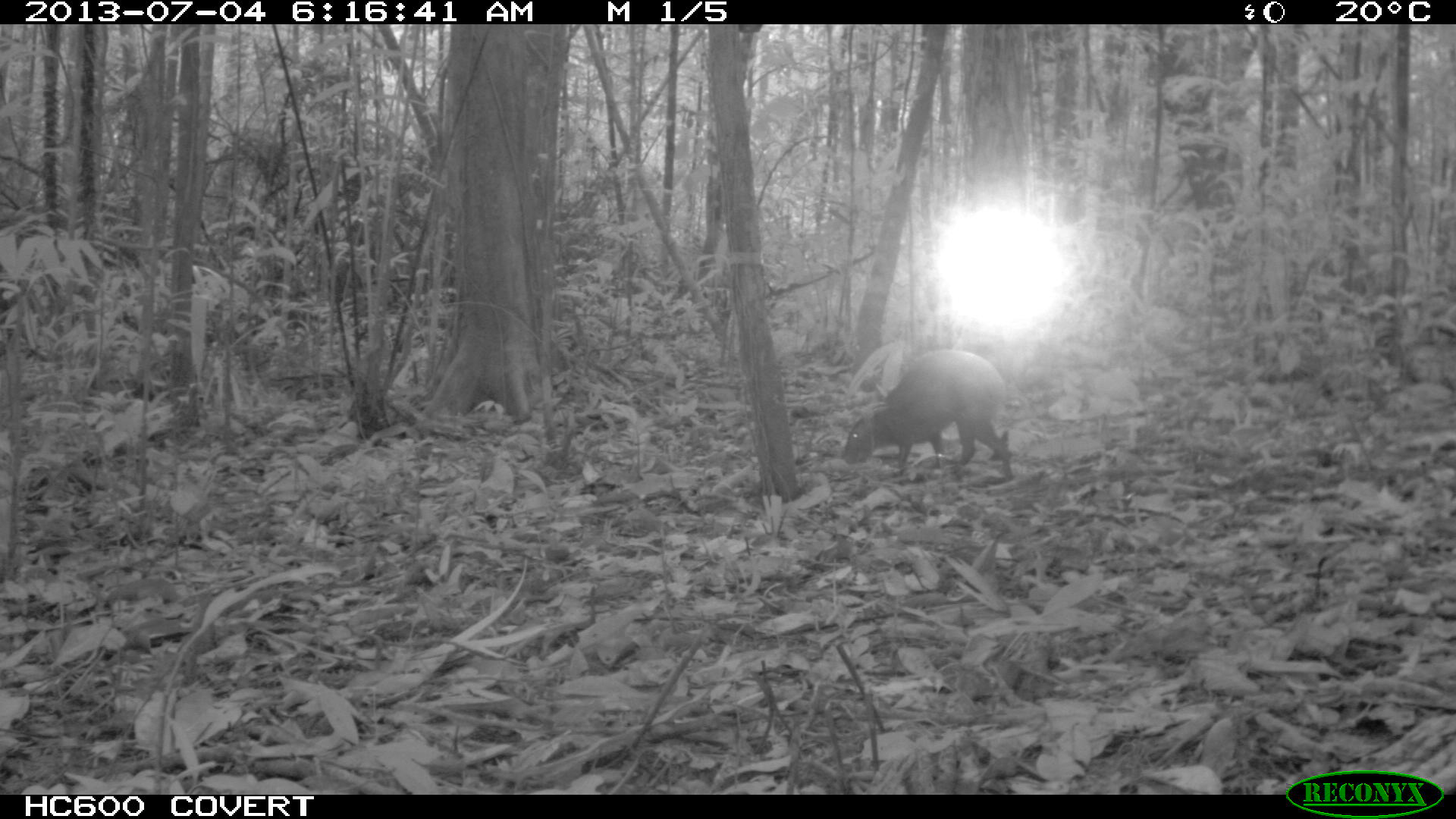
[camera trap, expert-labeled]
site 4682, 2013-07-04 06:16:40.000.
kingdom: Animalia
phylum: Chordata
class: Mammalia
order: Rodentia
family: Dasyproctidae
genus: Dasyprocta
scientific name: Dasyprocta leporina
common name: red-rumped agouti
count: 1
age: adult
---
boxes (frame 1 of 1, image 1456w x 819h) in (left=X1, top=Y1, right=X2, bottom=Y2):
dasyprocta leporina: (left=844, top=349, right=1014, bottom=481)